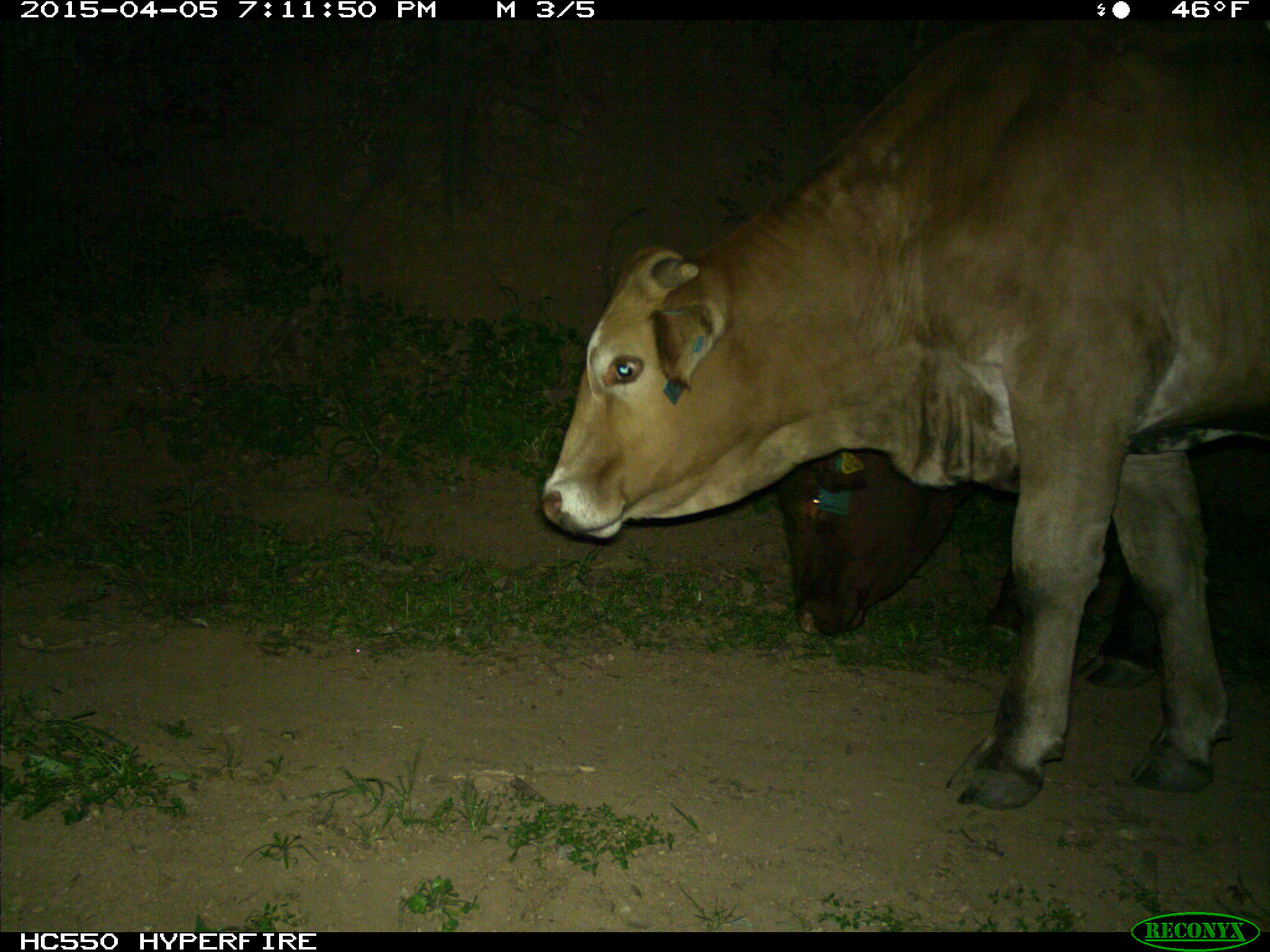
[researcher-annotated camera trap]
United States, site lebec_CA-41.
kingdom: Animalia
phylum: Chordata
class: Mammalia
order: Artiodactyla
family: Bovidae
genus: Bos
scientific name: Bos taurus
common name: domestic cow